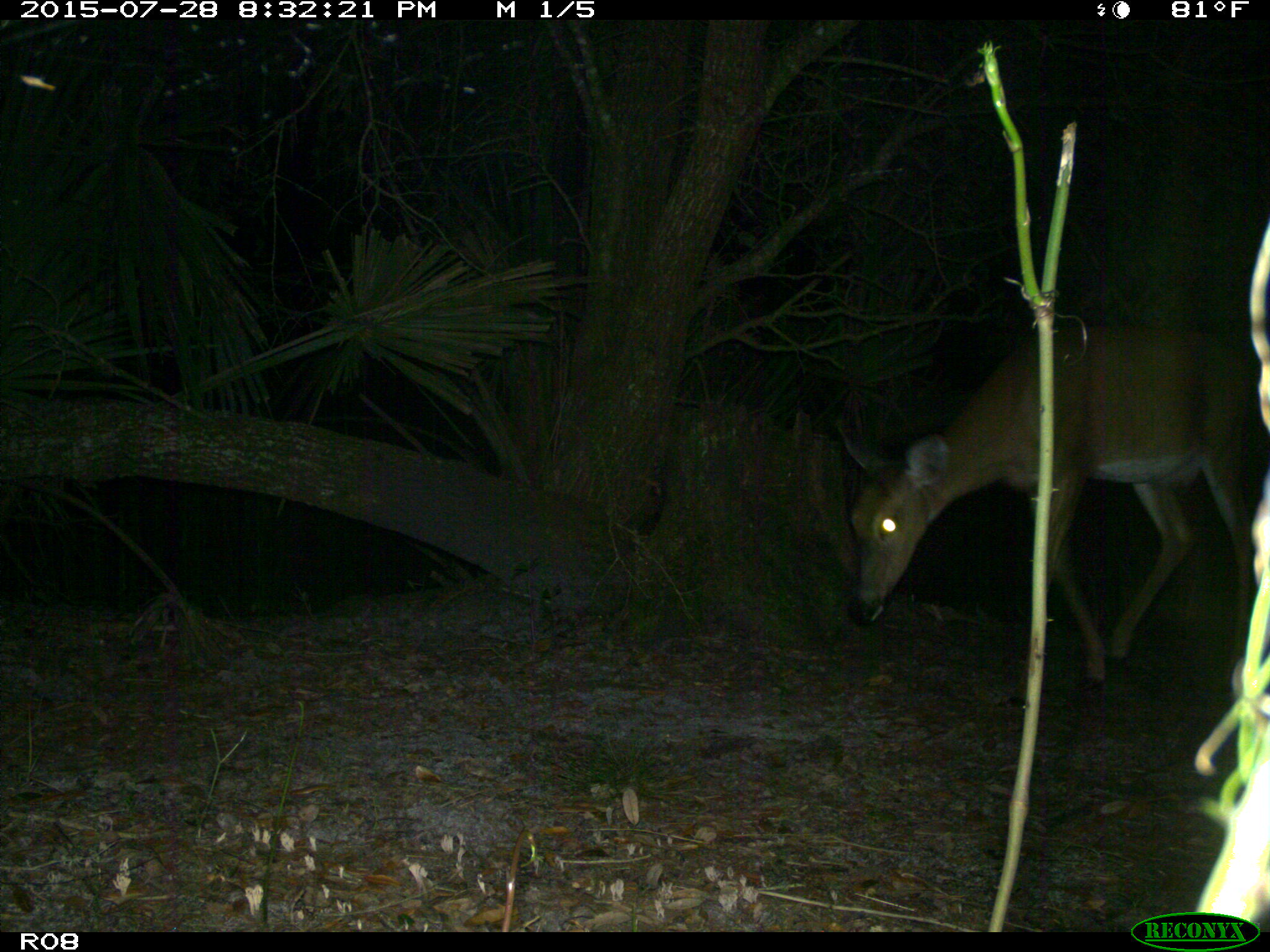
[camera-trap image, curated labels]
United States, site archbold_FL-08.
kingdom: Animalia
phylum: Chordata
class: Mammalia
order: Artiodactyla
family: Cervidae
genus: Odocoileus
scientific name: Odocoileus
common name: deer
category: unidentified deer